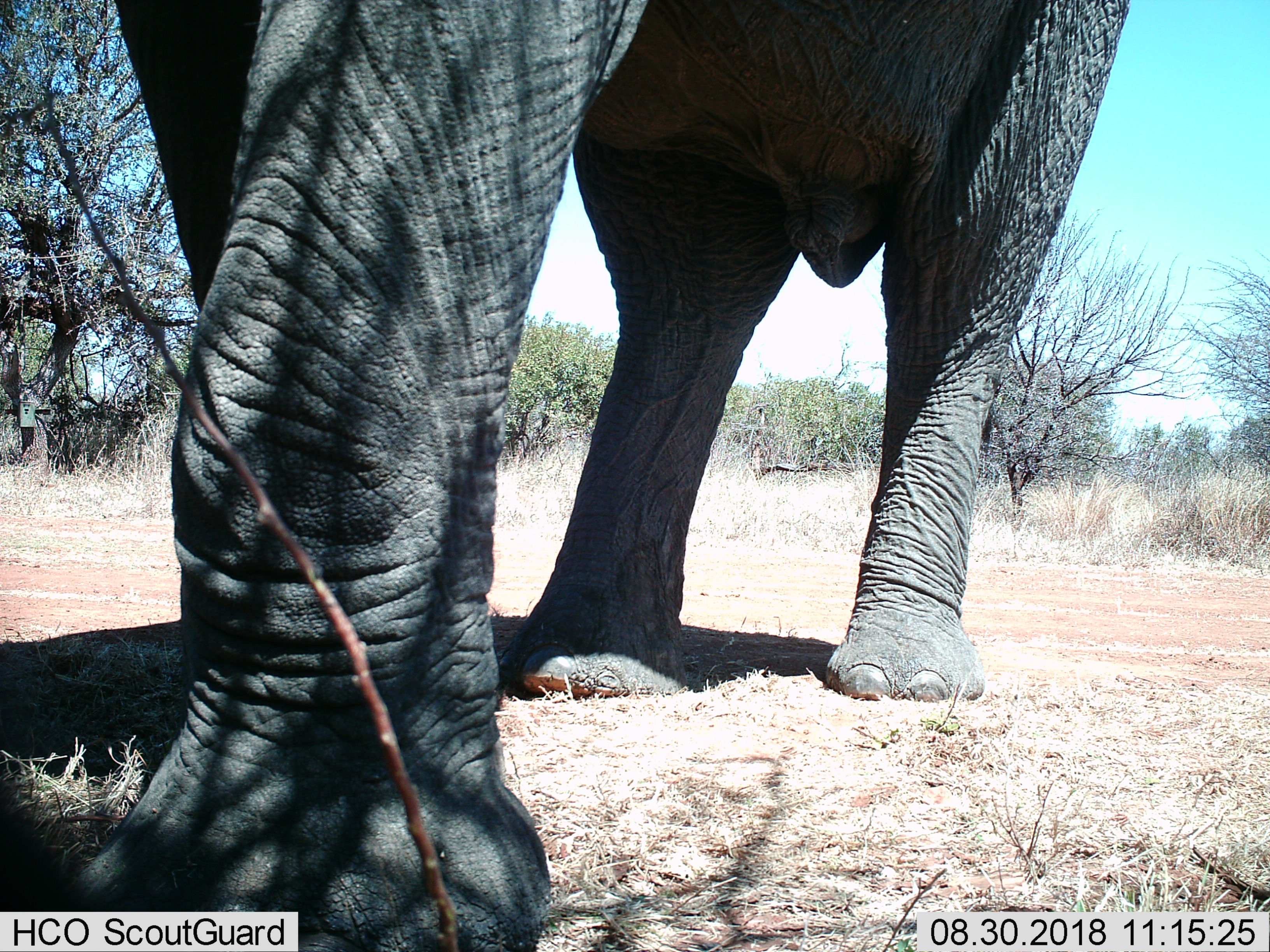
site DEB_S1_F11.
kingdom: Animalia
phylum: Chordata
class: Mammalia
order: Proboscidea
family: Elephantidae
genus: Loxodonta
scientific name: Loxodonta africana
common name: african bush elephant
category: elephant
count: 1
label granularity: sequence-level